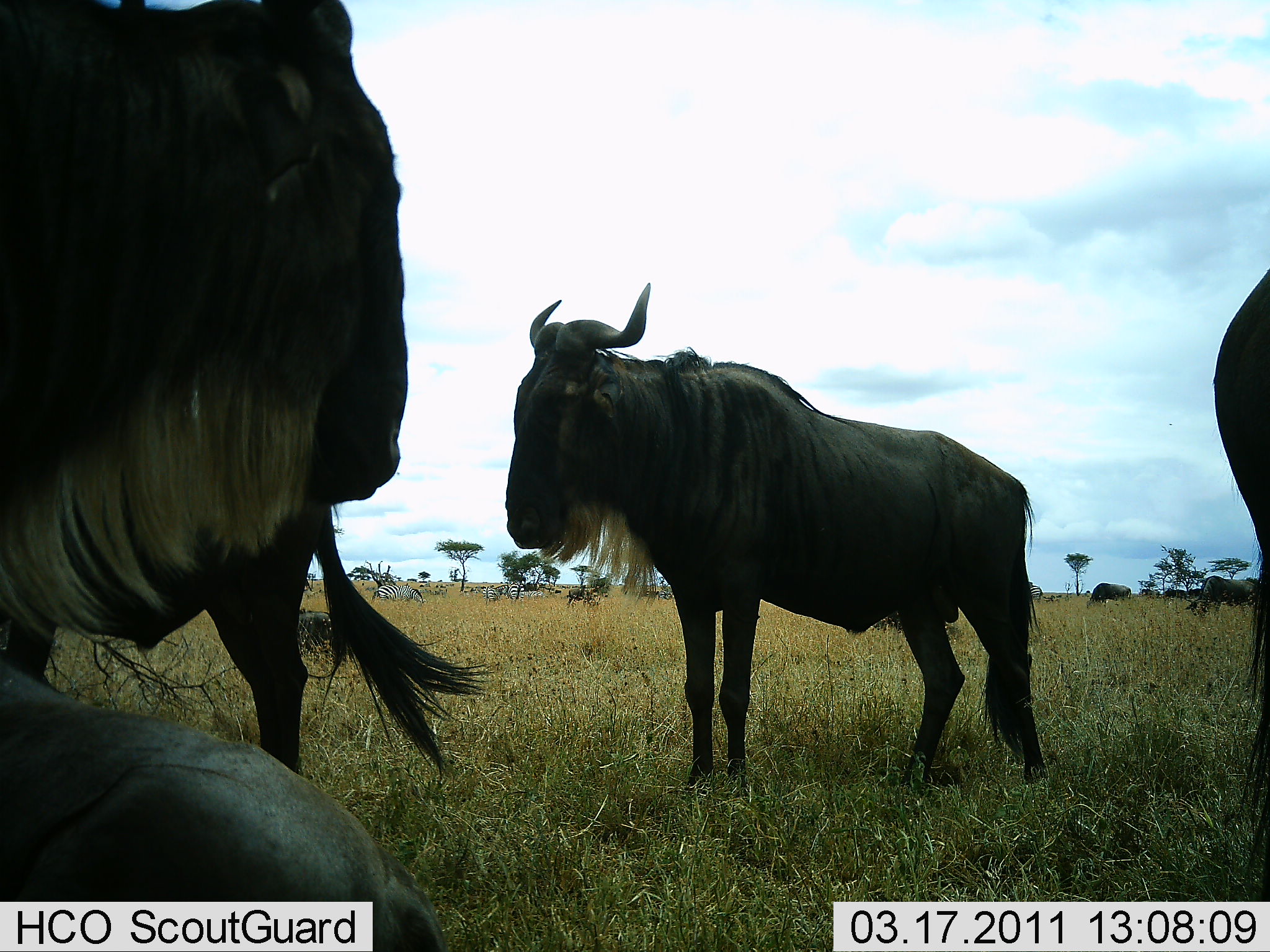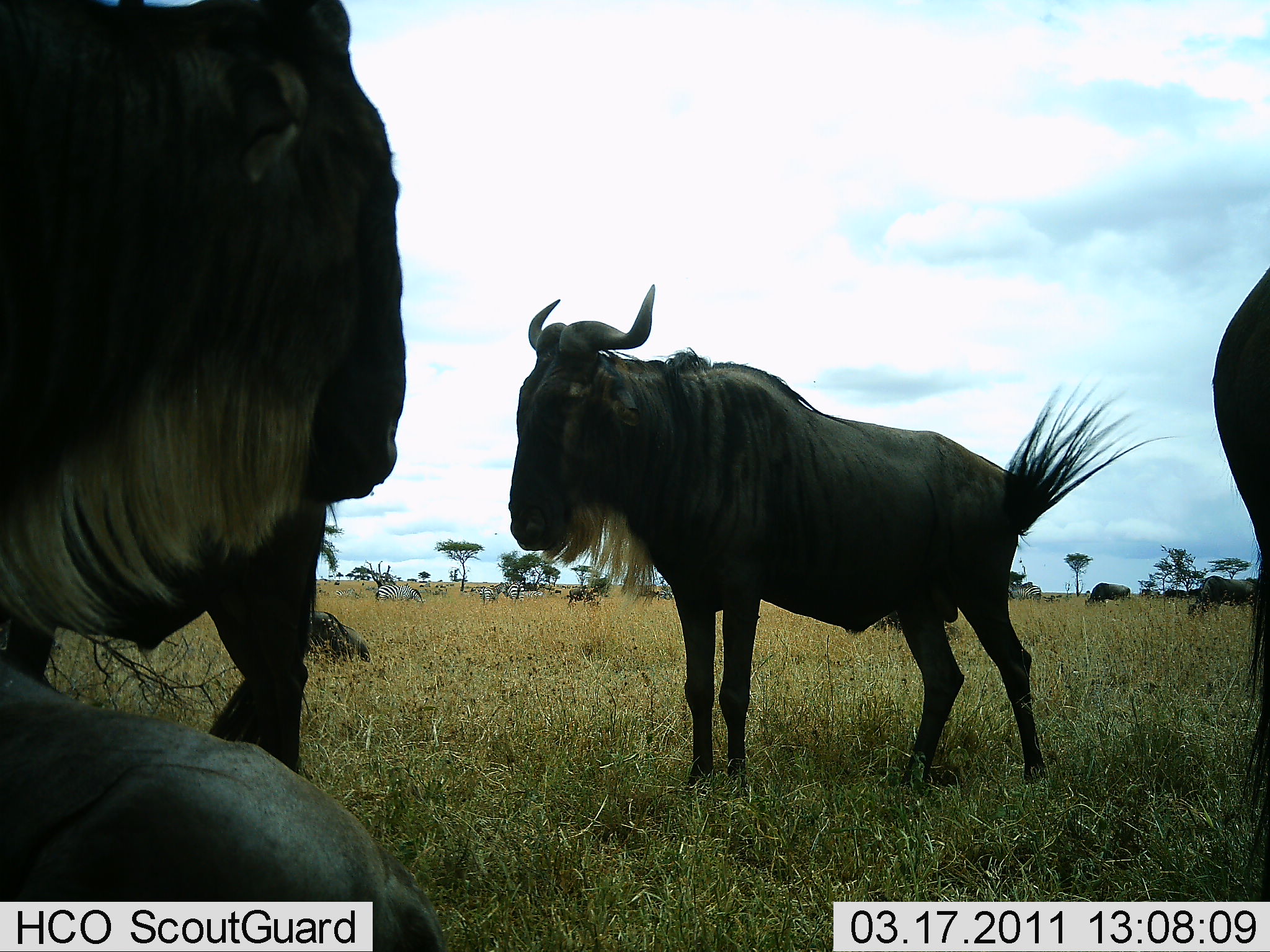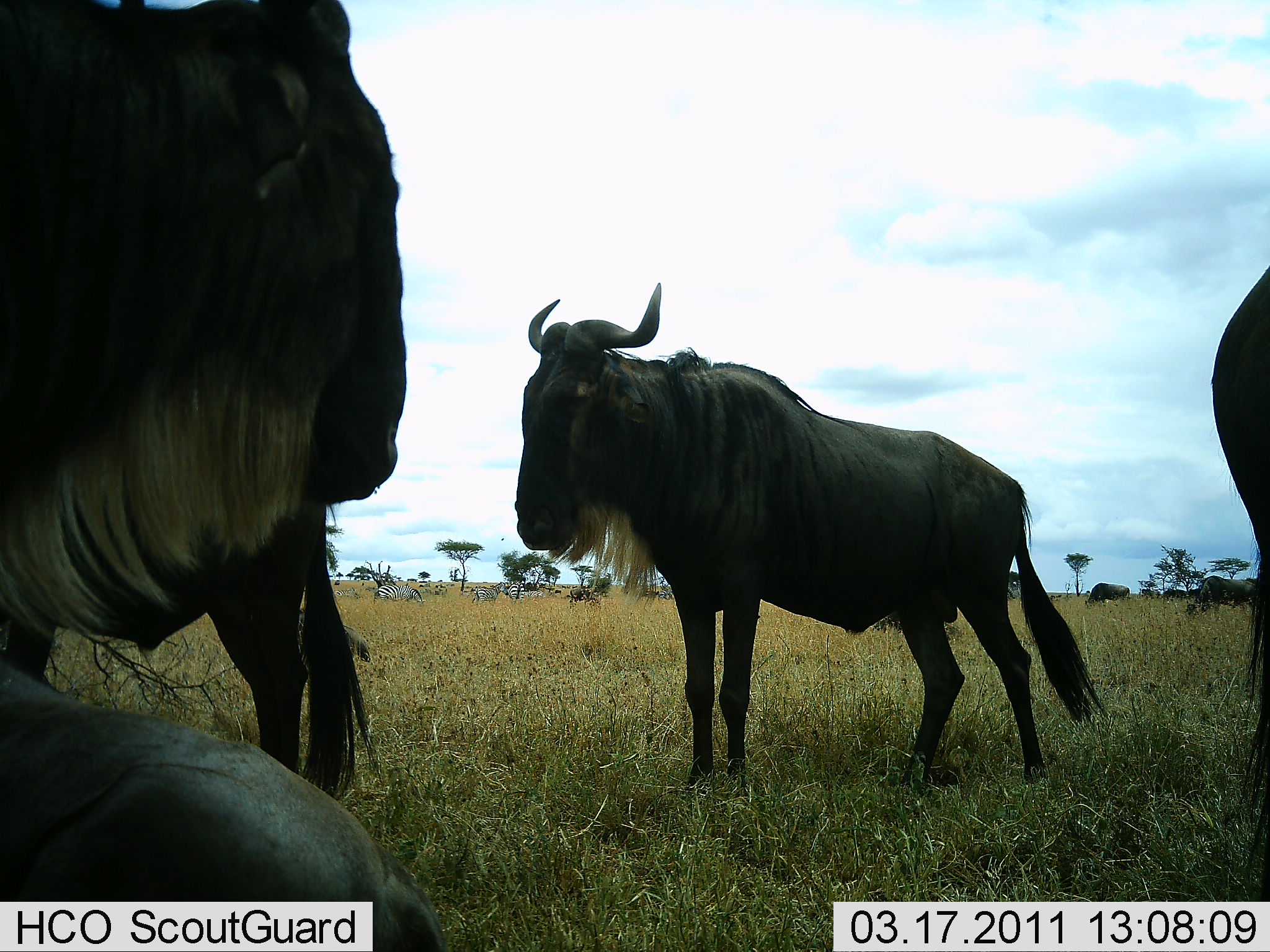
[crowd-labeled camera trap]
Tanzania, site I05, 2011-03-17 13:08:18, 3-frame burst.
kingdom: Animalia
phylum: Chordata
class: Mammalia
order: Artiodactyla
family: Bovidae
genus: Connochaetes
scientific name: Connochaetes taurinus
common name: blue wildebeest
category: wildebeest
Wildebeest (blue wildebeest) (Connochaetes taurinus), count 6. Behavior (volunteer vote fractions): standing 94%, resting 61%, moving 11%, interacting 6%. Young present (vote fraction): 6%. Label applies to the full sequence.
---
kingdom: Animalia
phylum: Chordata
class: Mammalia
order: Perissodactyla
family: Equidae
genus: Equus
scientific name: Equus quagga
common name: plains zebra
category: zebra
Zebra (plains zebra) (Equus quagga), count 3. Behavior (volunteer vote fractions): standing 58%, resting 8%, moving 17%, interacting 0%. Young present (vote fraction): 0%. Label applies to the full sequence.